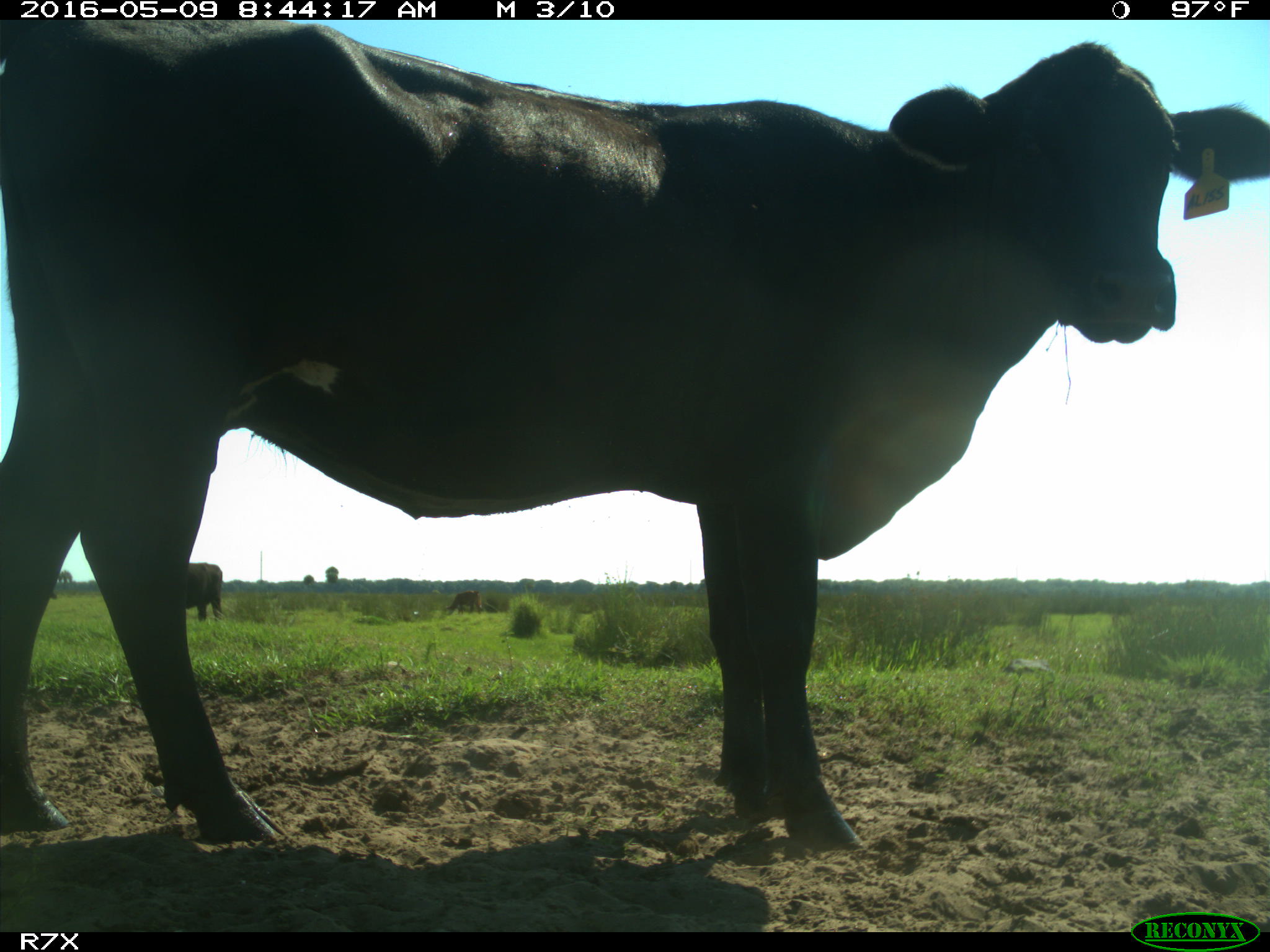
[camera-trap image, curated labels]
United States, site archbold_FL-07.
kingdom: Animalia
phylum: Chordata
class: Mammalia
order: Artiodactyla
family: Bovidae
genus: Bos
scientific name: Bos taurus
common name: domestic cow